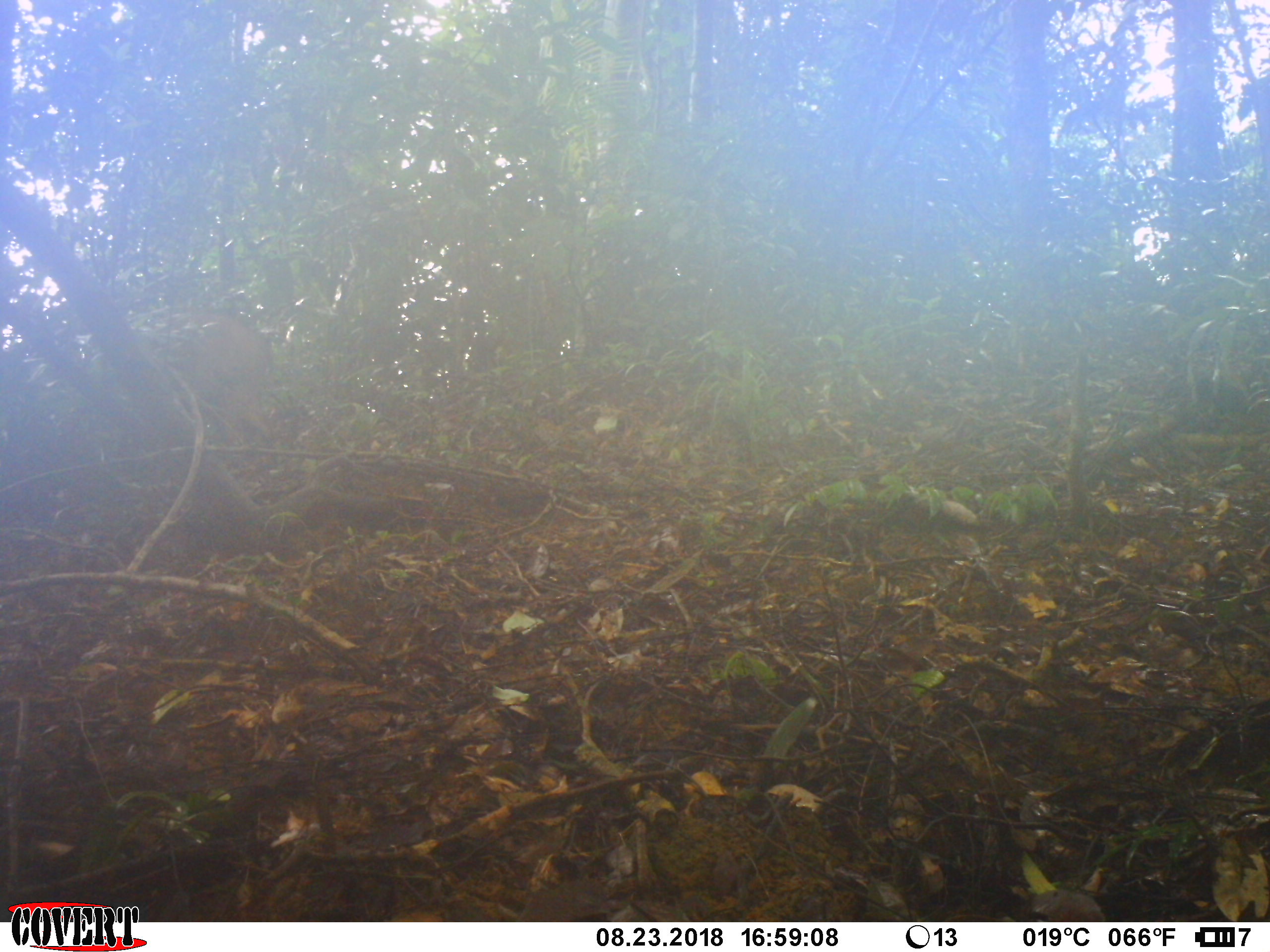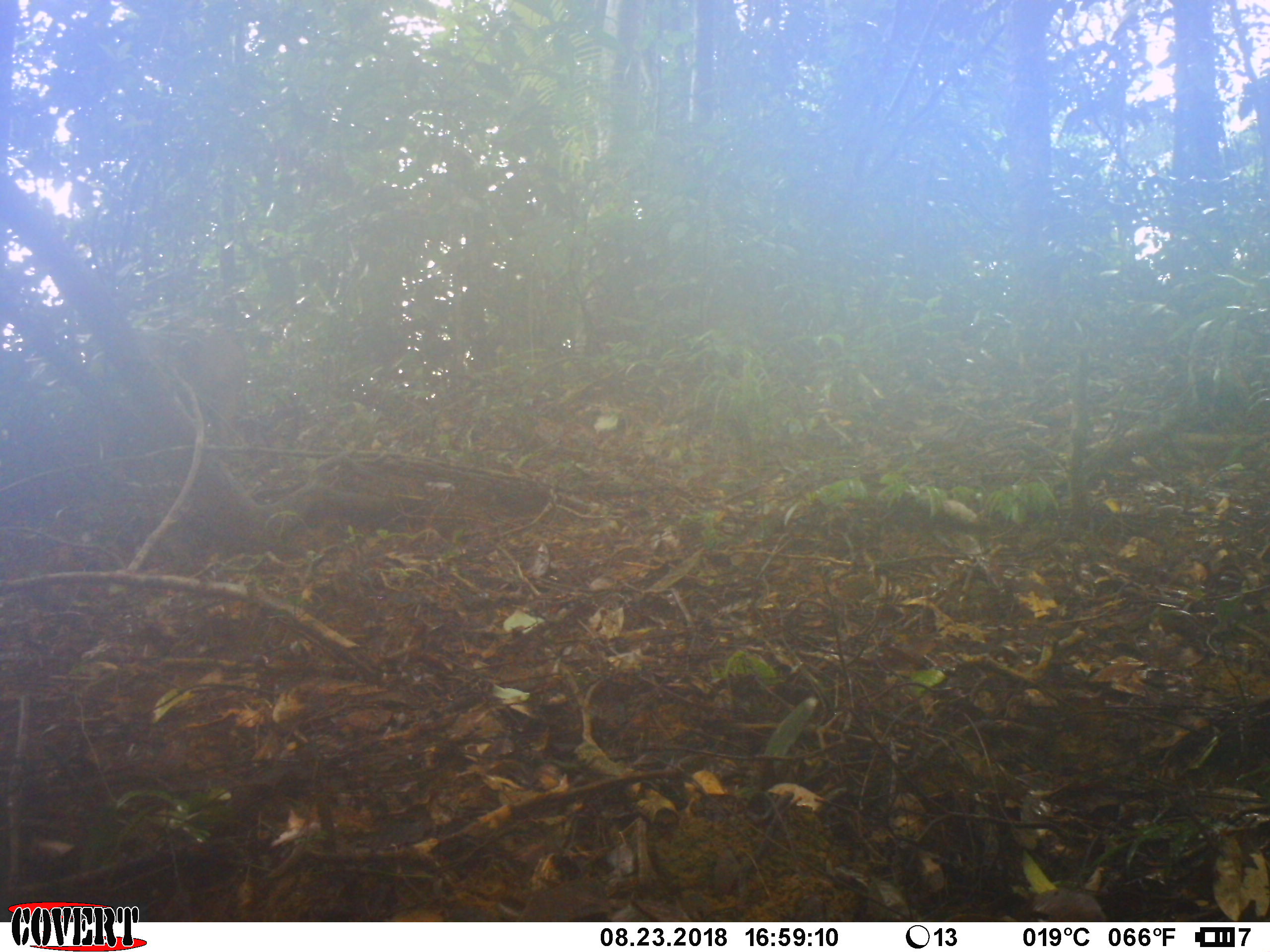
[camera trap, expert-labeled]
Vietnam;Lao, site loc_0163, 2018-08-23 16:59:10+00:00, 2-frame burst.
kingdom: Animalia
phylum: Chordata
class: Mammalia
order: Artiodactyla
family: Suidae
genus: Sus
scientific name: Sus scrofa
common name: eurasian wild pig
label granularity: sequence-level